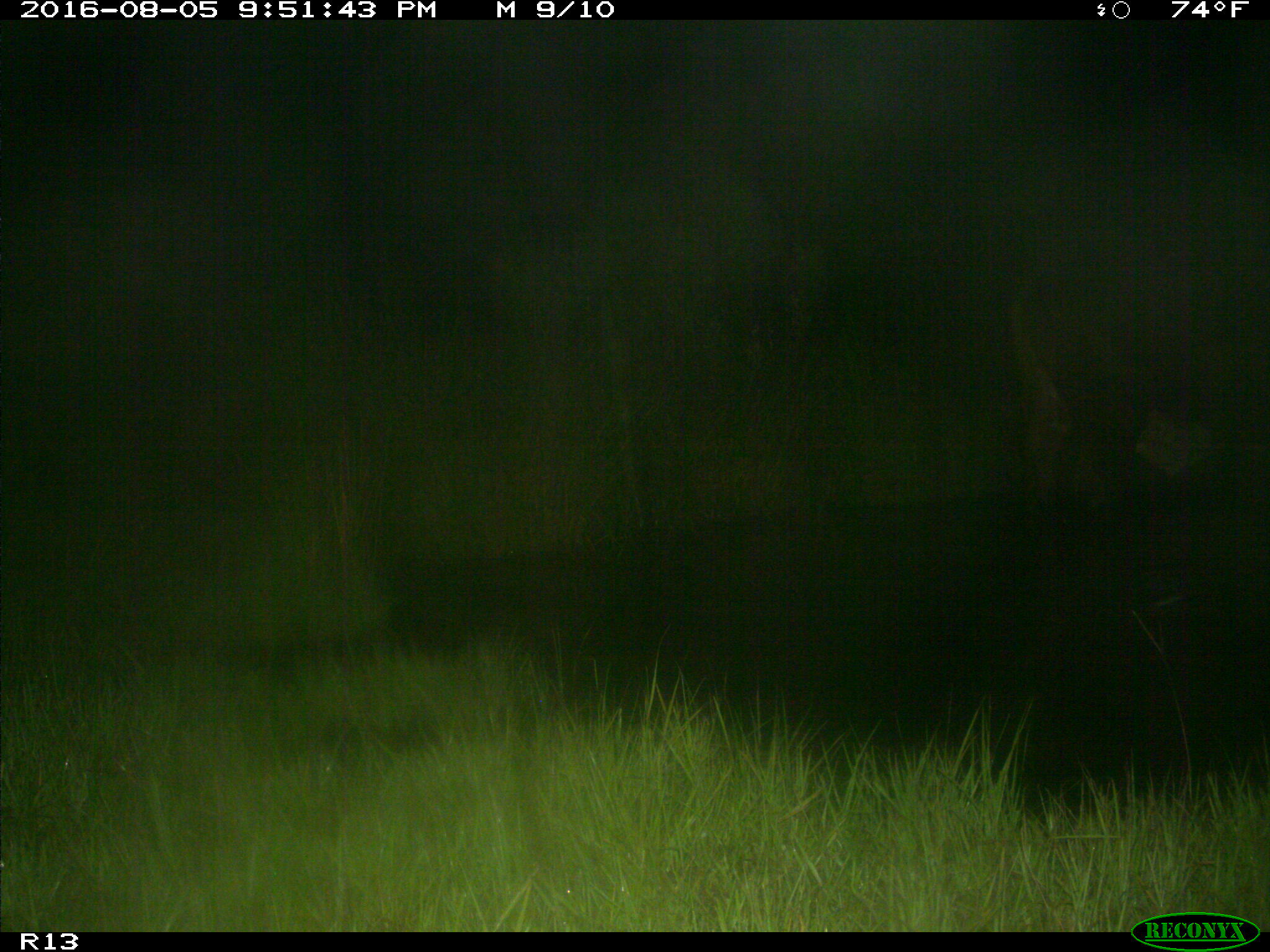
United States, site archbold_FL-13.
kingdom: Animalia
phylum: Chordata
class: Mammalia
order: Artiodactyla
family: Bovidae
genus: Bos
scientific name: Bos taurus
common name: domestic cow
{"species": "Bos taurus (domestic cow)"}